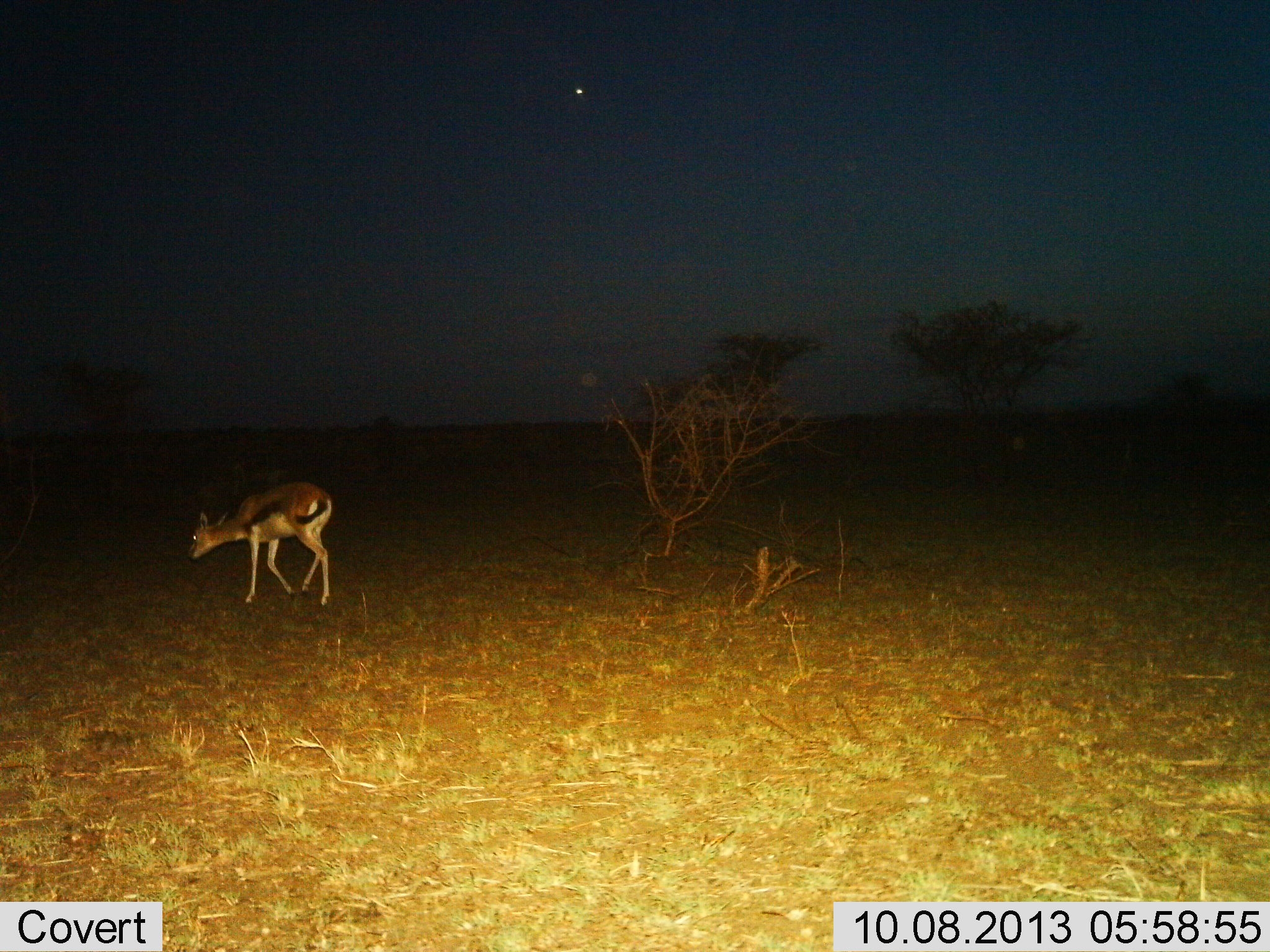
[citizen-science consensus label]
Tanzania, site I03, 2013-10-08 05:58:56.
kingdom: Animalia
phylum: Chordata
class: Mammalia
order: Artiodactyla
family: Bovidae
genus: Eudorcas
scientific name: Eudorcas thomsonii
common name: thomson's gazelle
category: gazellethomsons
Gazellethomsons (thomson's gazelle) (Eudorcas thomsonii), count 1. Behavior (volunteer vote fractions): standing 30%, resting 0%, moving 52%, interacting 0%. Young present (vote fraction): 11%. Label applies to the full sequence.